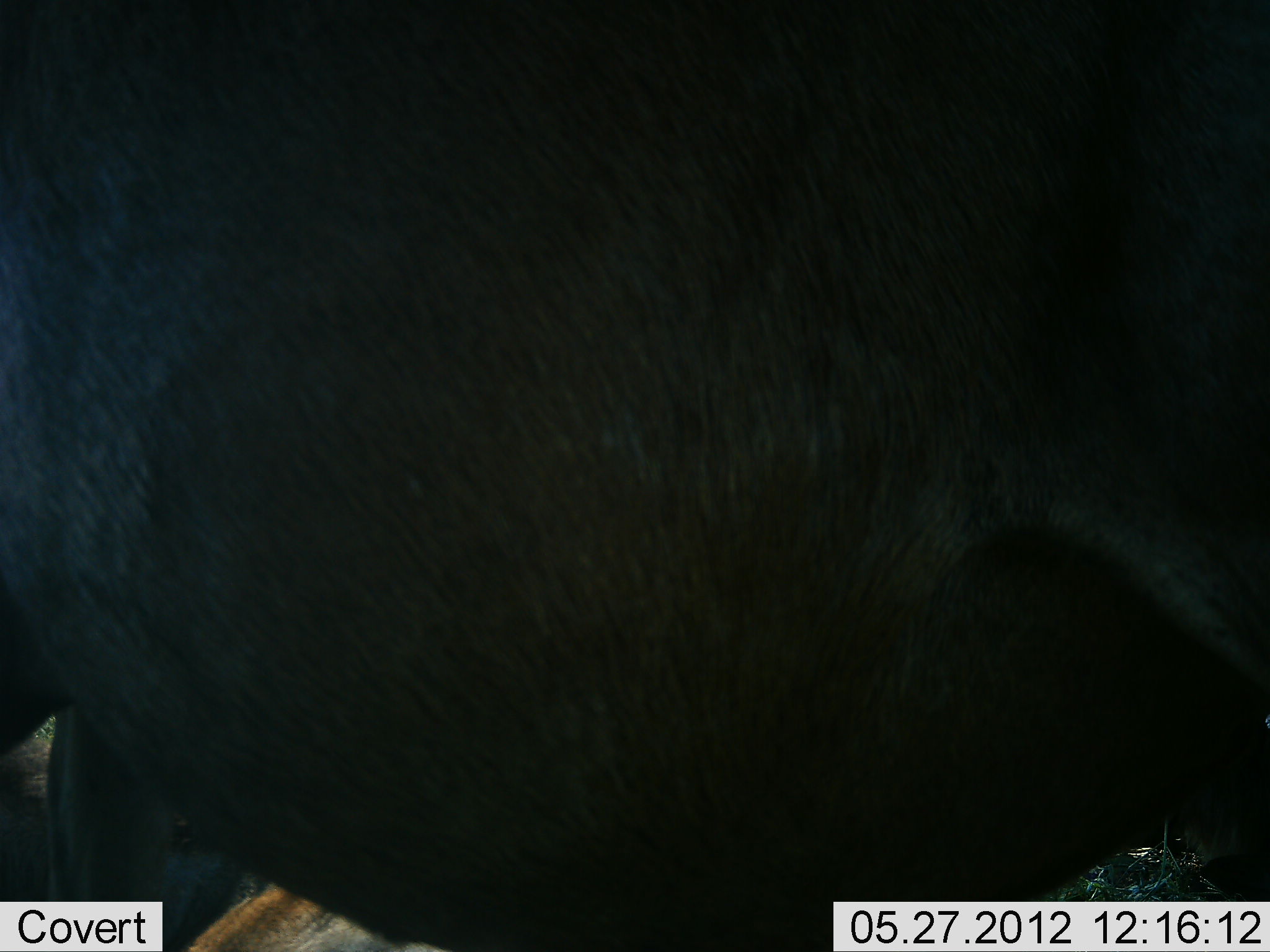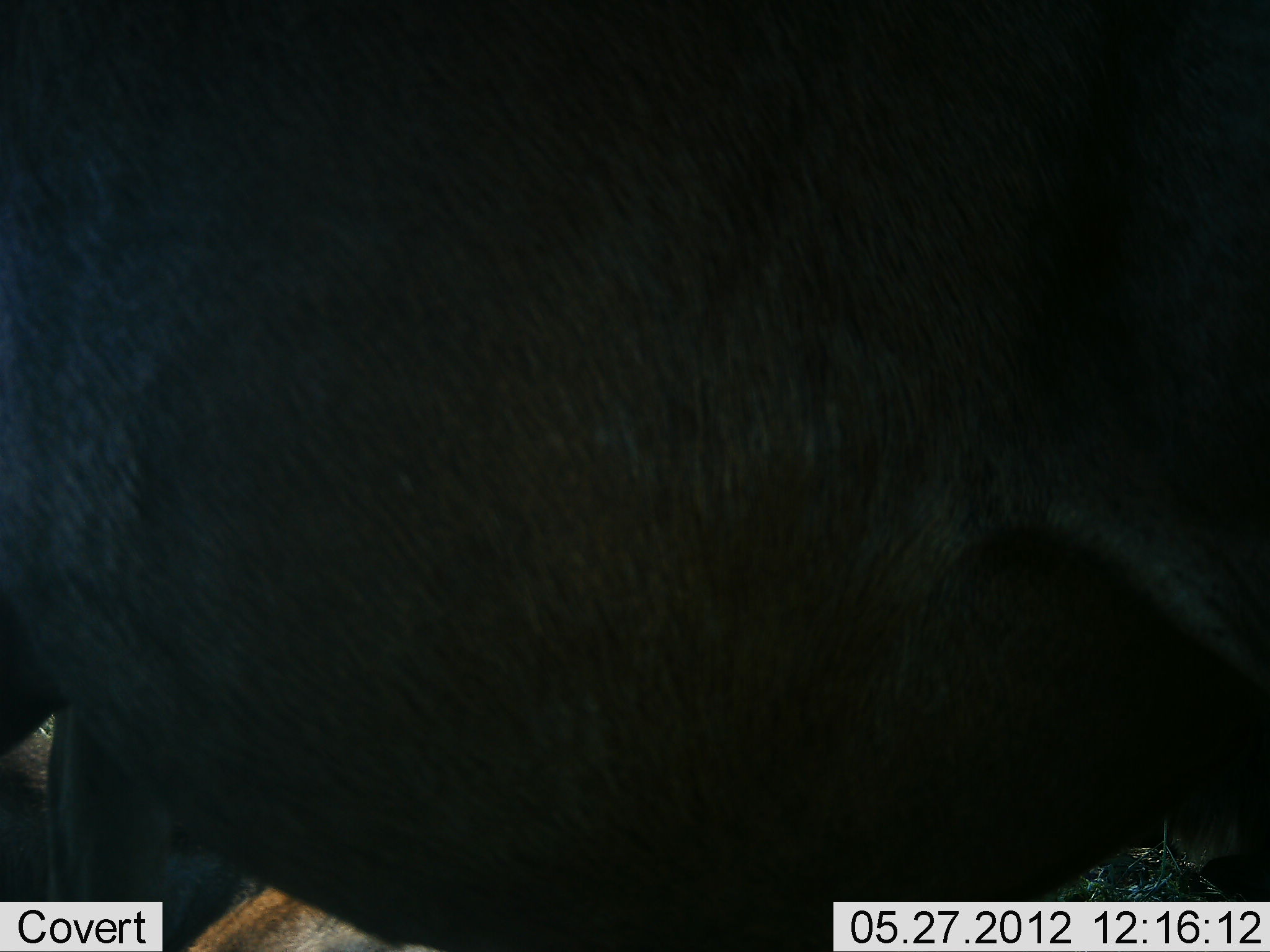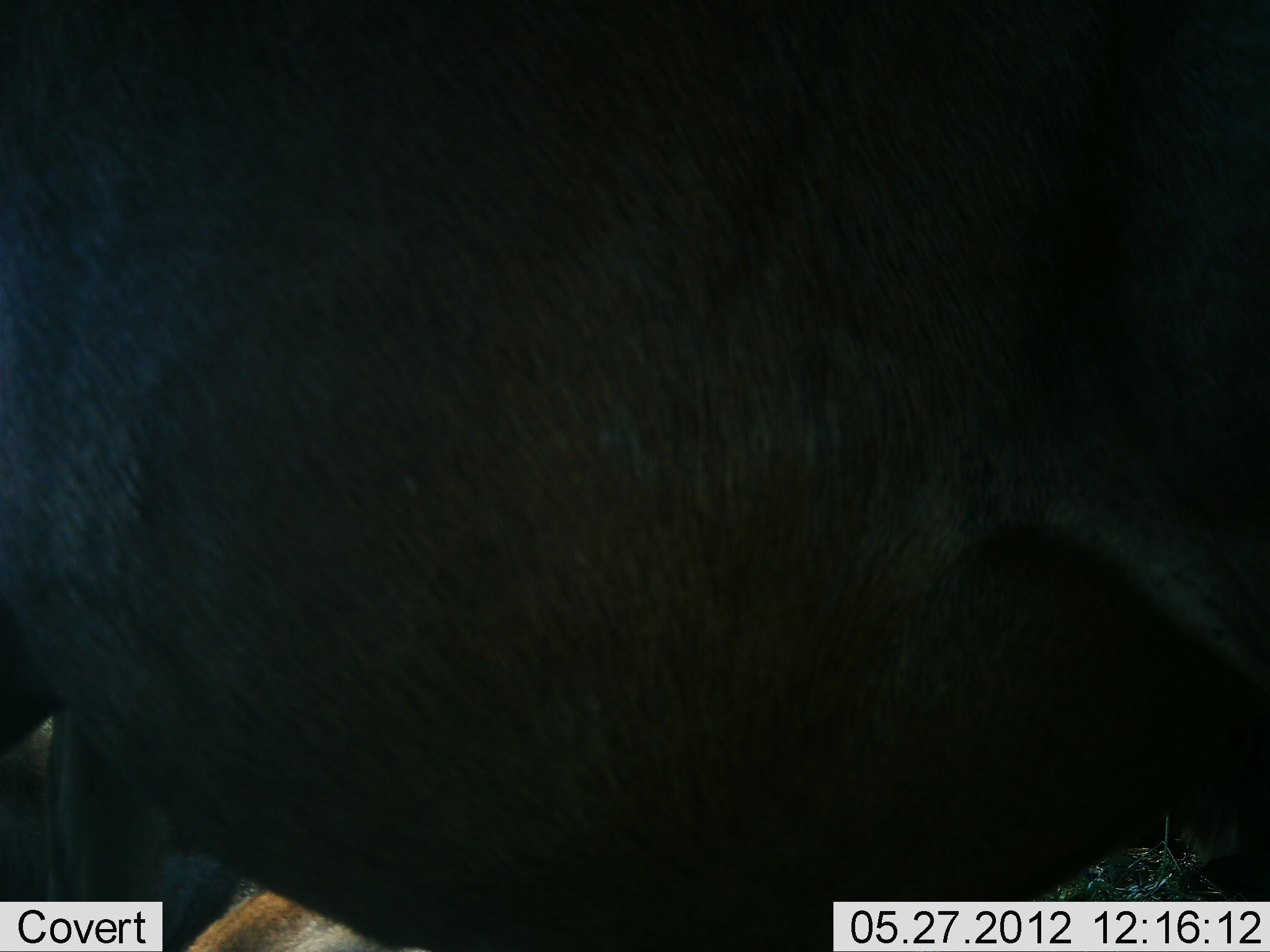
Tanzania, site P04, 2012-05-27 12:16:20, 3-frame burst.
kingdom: Animalia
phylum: Chordata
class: Mammalia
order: Artiodactyla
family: Bovidae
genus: Connochaetes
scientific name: Connochaetes taurinus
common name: blue wildebeest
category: wildebeest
Wildebeest (blue wildebeest) (Connochaetes taurinus), count 1. Behavior (volunteer vote fractions): standing 100%, resting 25%, moving 0%, interacting 0%. Young present (vote fraction): 0%. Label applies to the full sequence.